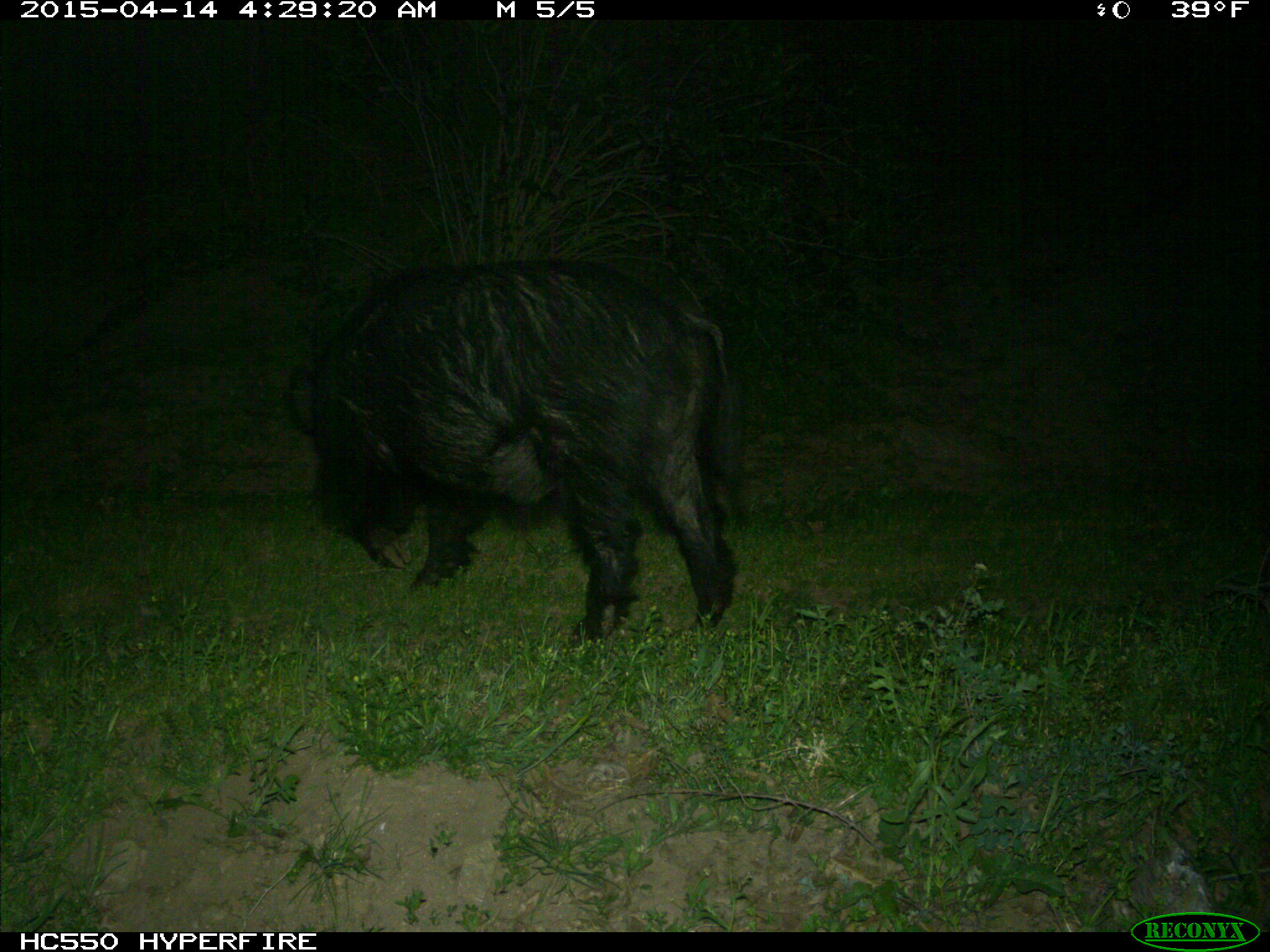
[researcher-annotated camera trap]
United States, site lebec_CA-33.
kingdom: Animalia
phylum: Chordata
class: Mammalia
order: Artiodactyla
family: Suidae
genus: Sus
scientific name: Sus scrofa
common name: wild boar